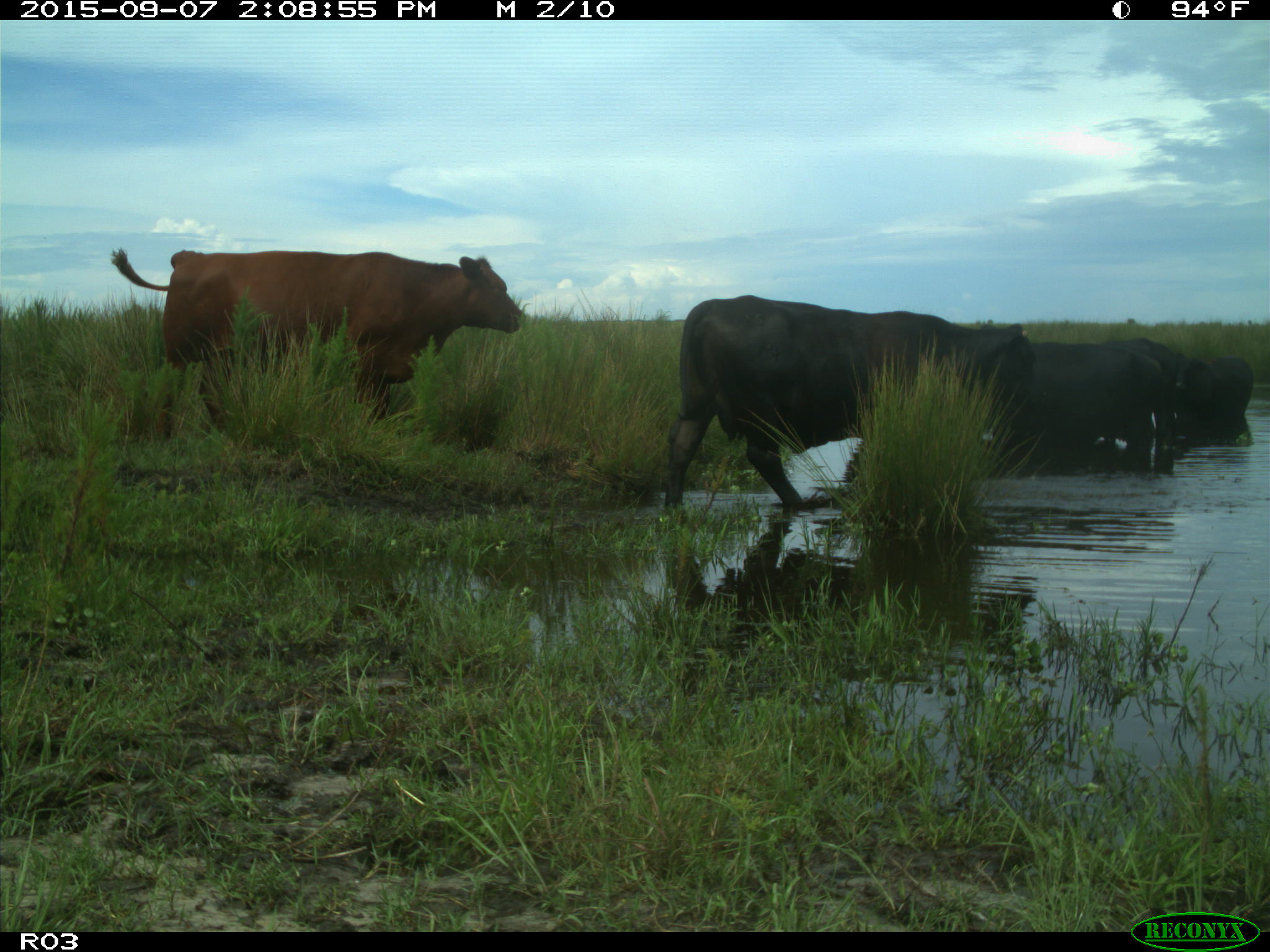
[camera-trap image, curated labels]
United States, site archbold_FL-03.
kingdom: Animalia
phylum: Chordata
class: Mammalia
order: Artiodactyla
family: Bovidae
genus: Bos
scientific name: Bos taurus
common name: domestic cow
Bos taurus (domestic cow).